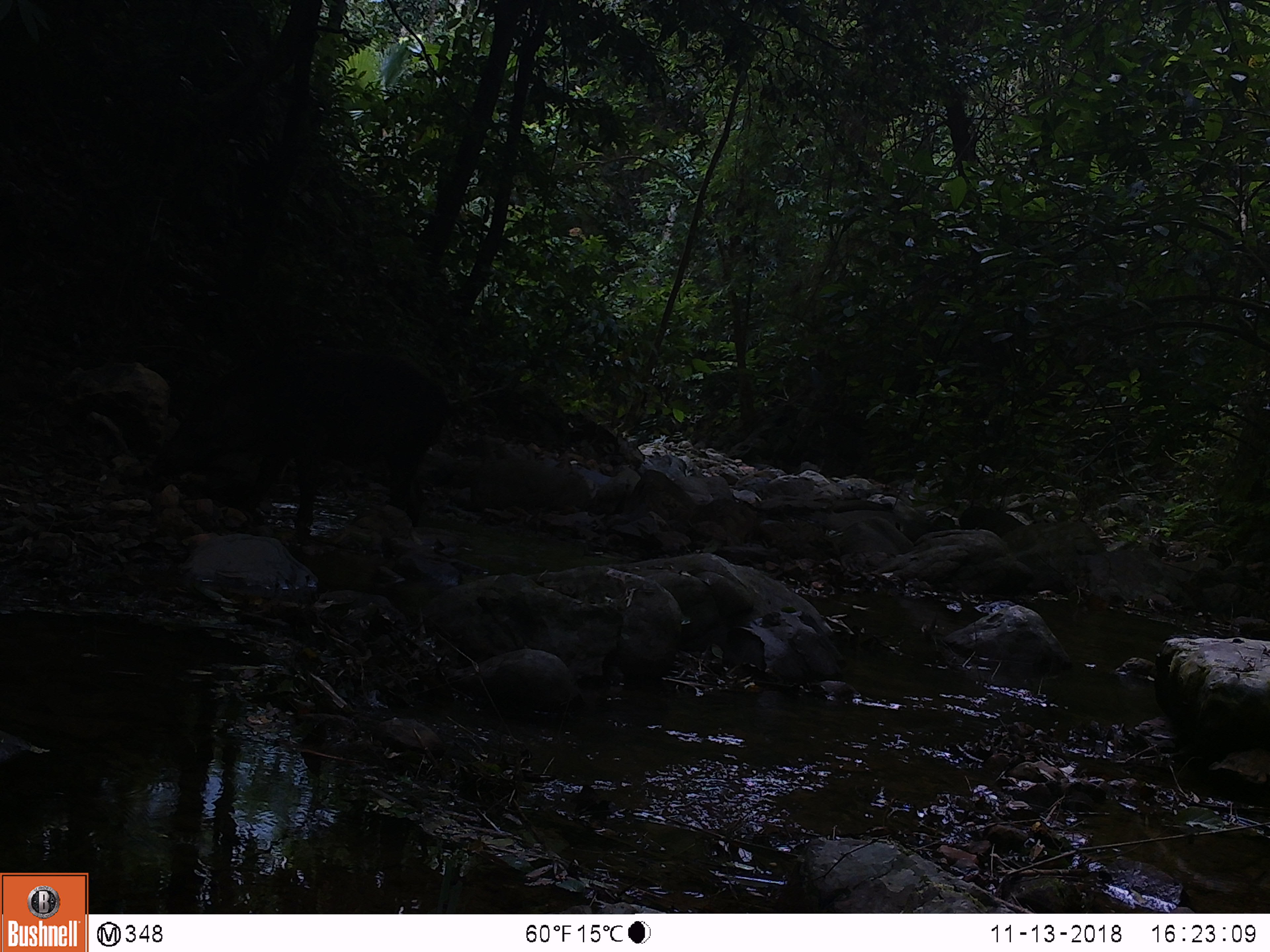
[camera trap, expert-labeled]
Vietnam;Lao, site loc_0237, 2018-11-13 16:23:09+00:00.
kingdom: Animalia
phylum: Chordata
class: Mammalia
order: Artiodactyla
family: Suidae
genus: Sus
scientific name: Sus scrofa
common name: eurasian wild pig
Eurasian wild pig (Sus scrofa). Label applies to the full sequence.